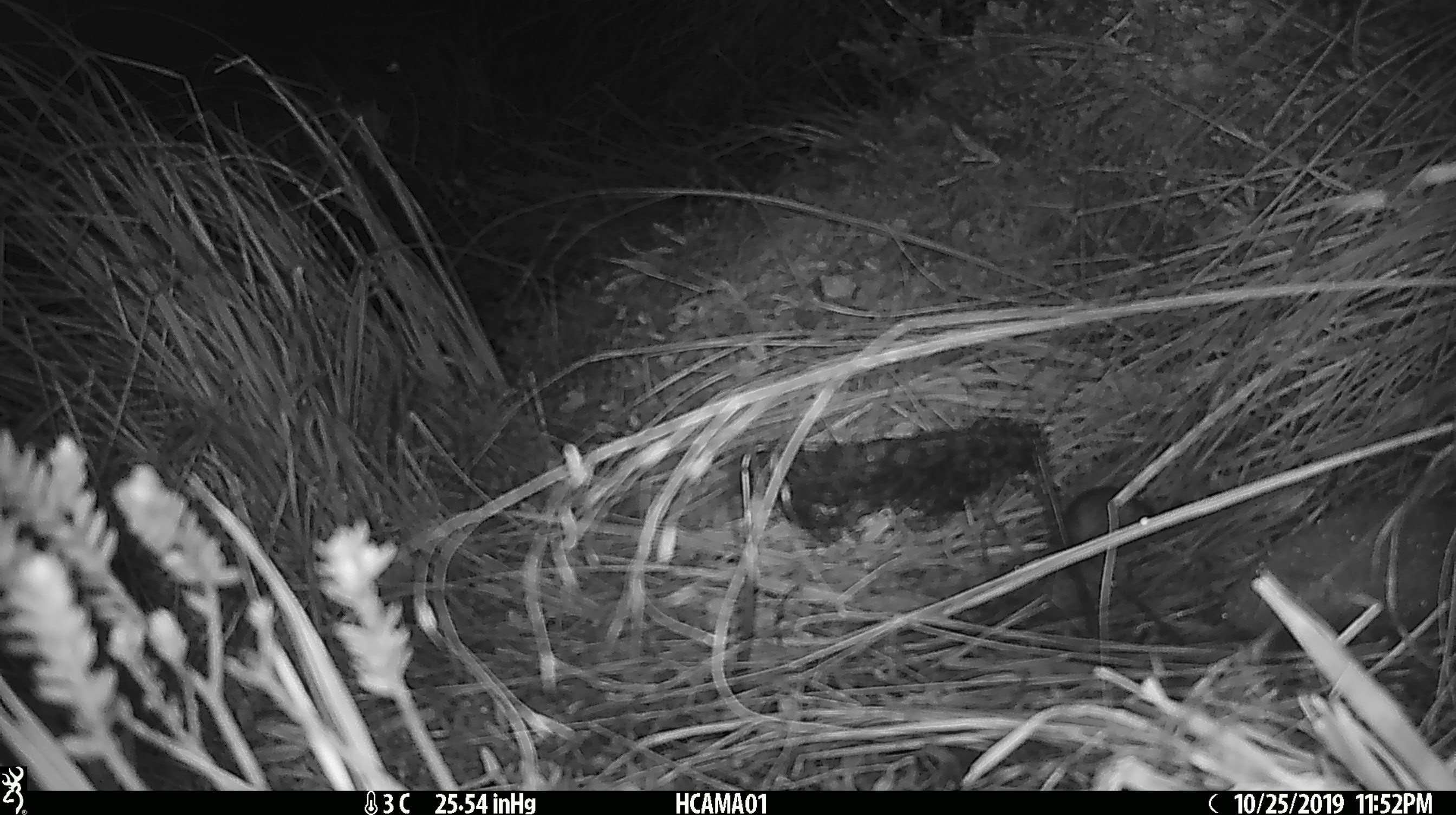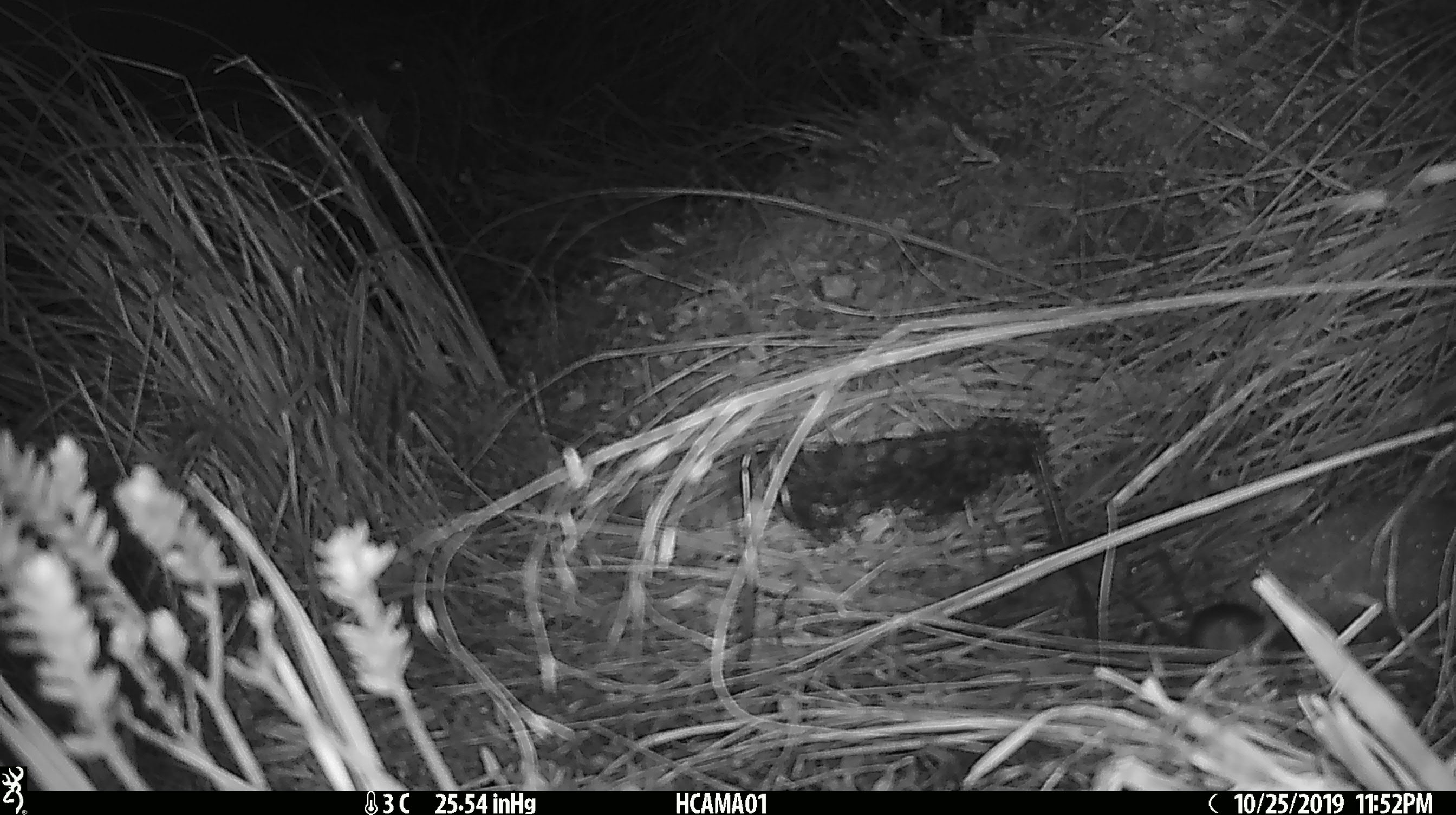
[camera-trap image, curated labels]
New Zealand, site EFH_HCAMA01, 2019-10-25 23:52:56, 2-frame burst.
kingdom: Animalia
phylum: Chordata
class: Mammalia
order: Rodentia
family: Muridae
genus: Mus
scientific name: Mus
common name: mouse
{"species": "mouse (Mus)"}